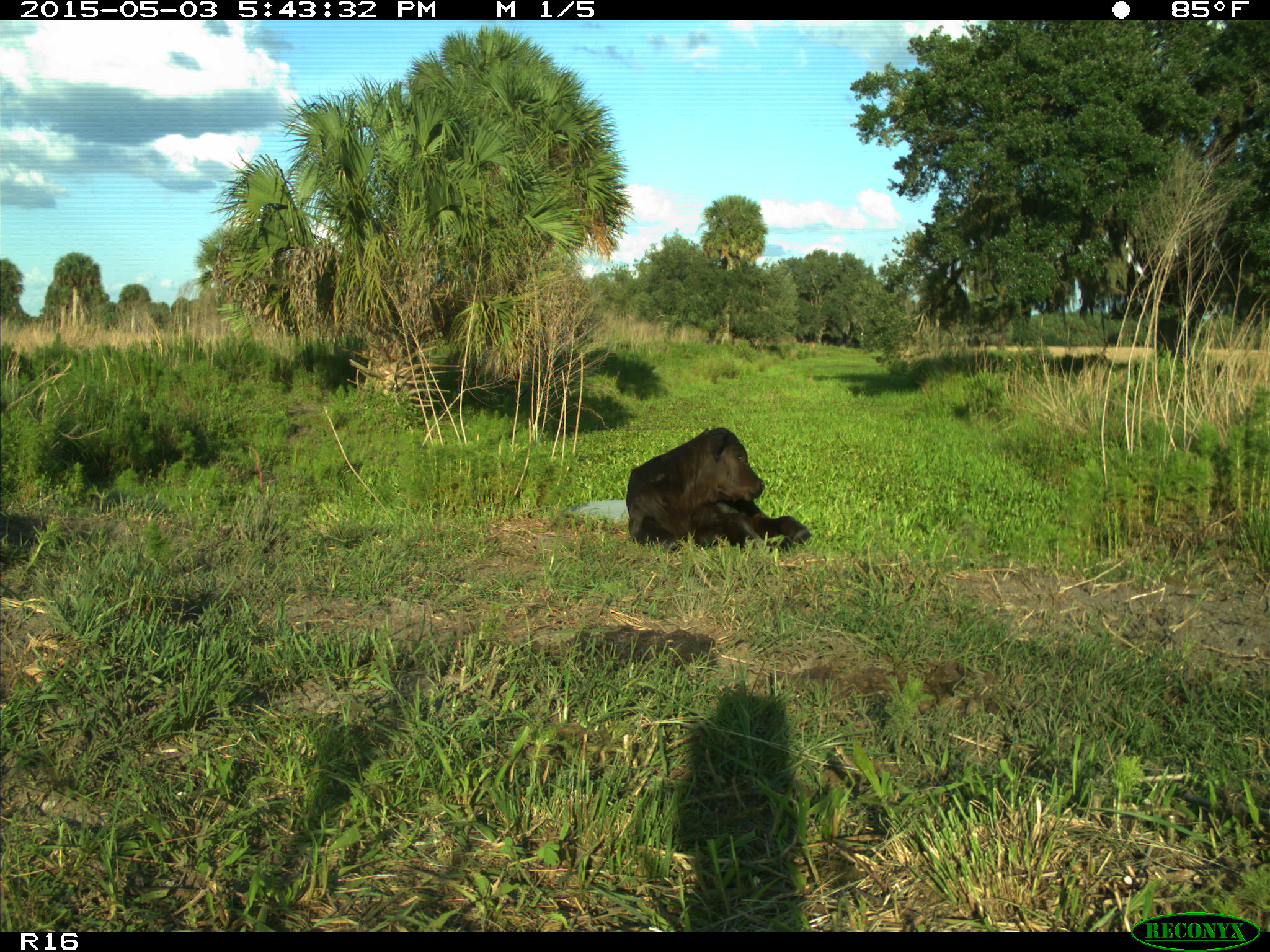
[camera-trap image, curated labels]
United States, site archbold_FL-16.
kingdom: Animalia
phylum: Chordata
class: Mammalia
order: Artiodactyla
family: Bovidae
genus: Bos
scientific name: Bos taurus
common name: domestic cow